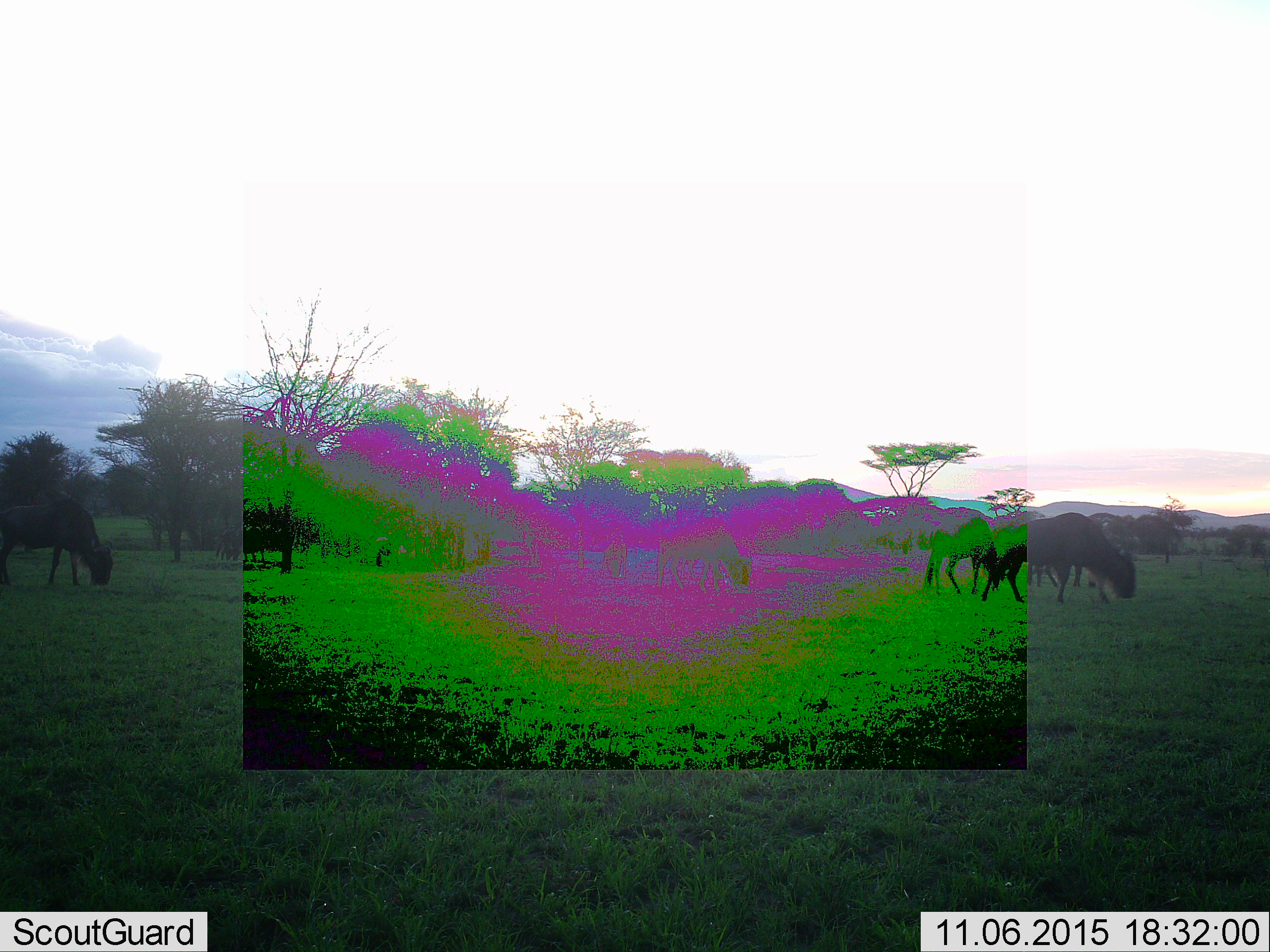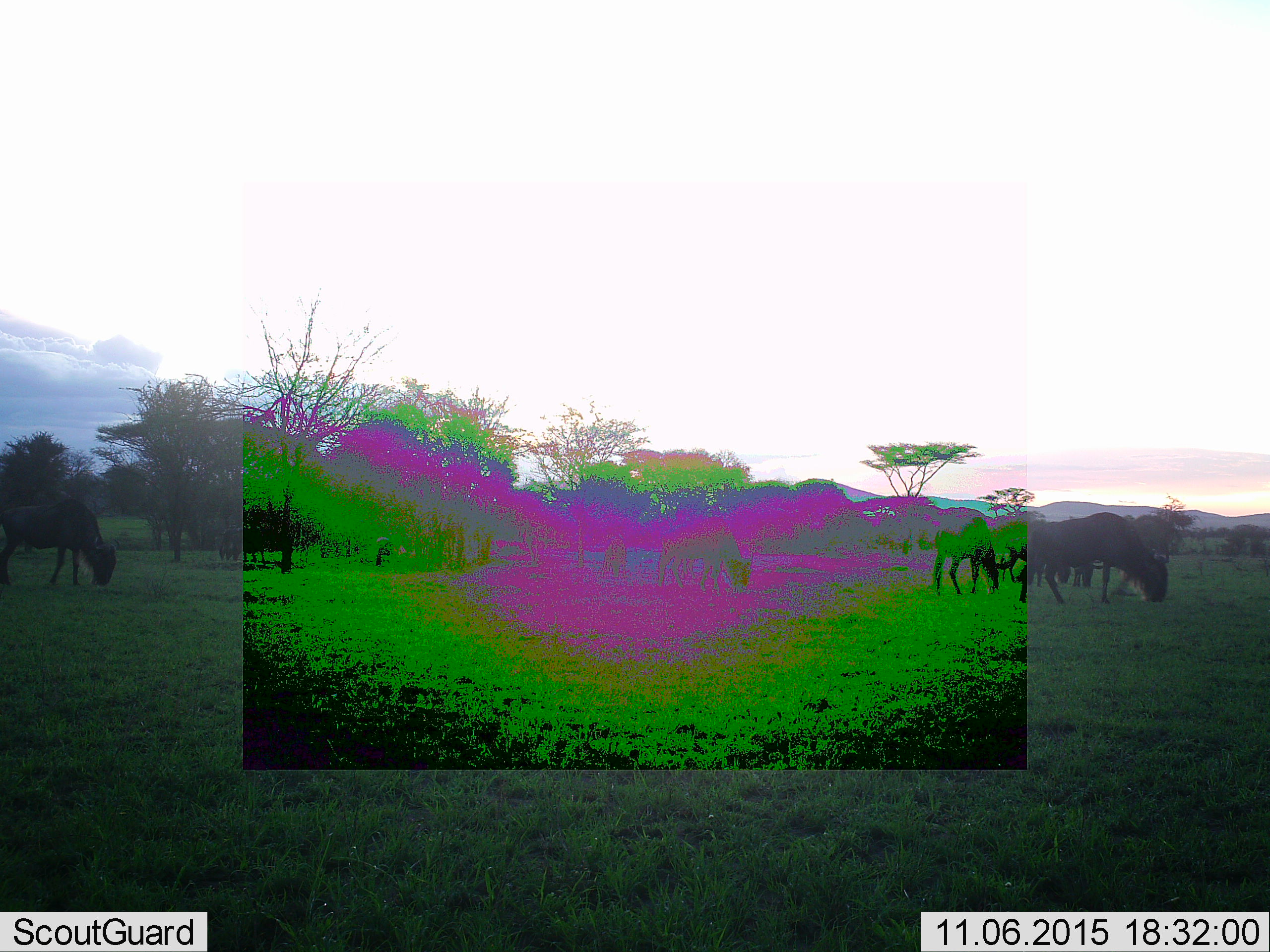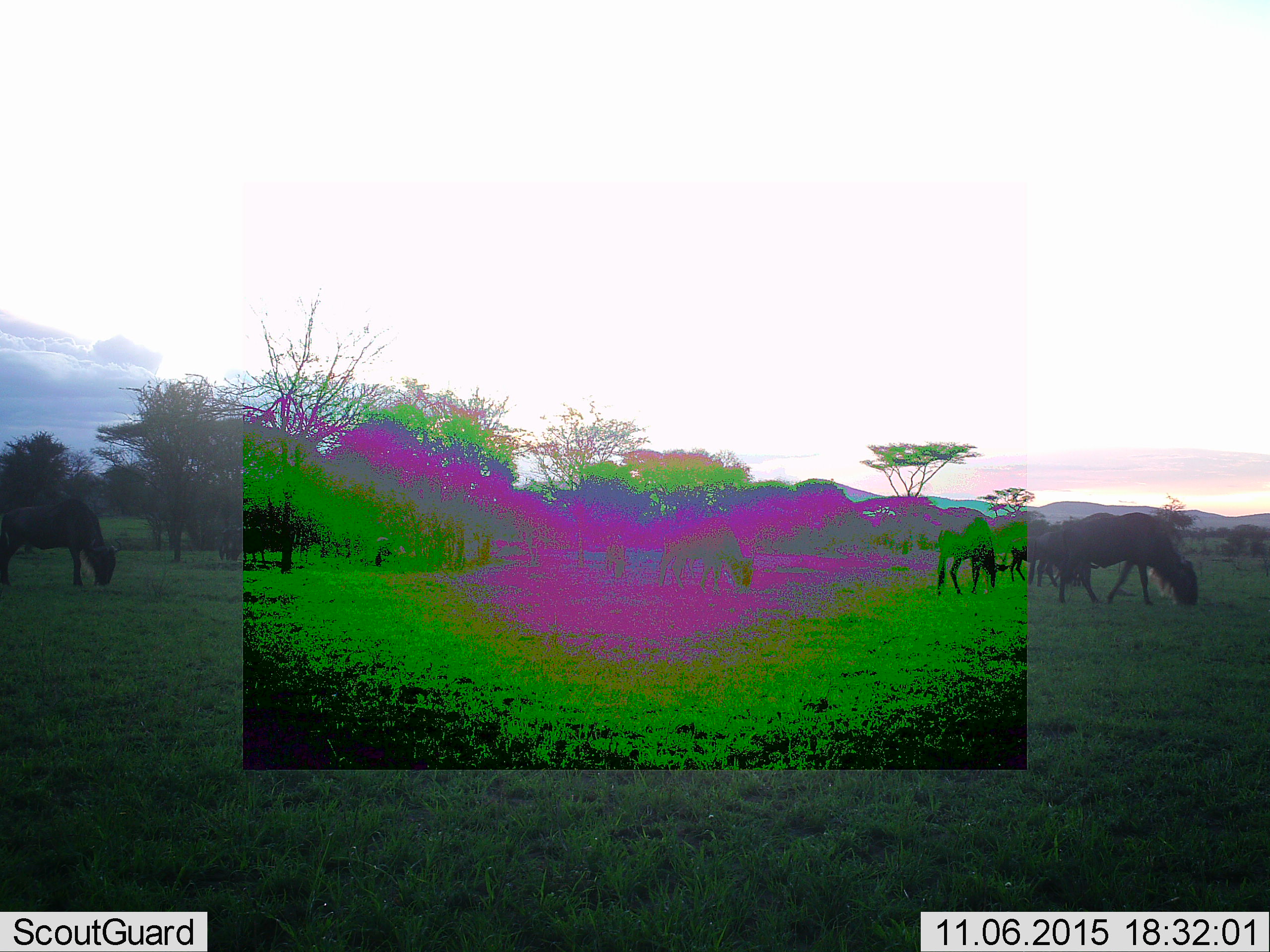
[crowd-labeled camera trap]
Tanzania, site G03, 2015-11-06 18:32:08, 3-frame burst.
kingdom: Animalia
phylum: Chordata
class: Mammalia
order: Artiodactyla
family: Bovidae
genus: Connochaetes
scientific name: Connochaetes taurinus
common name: blue wildebeest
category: wildebeest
Wildebeest (blue wildebeest) (Connochaetes taurinus), count 5. Behavior (volunteer vote fractions): standing 27%, resting 0%, moving 40%, interacting 0%. Young present (vote fraction): 0%. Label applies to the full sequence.